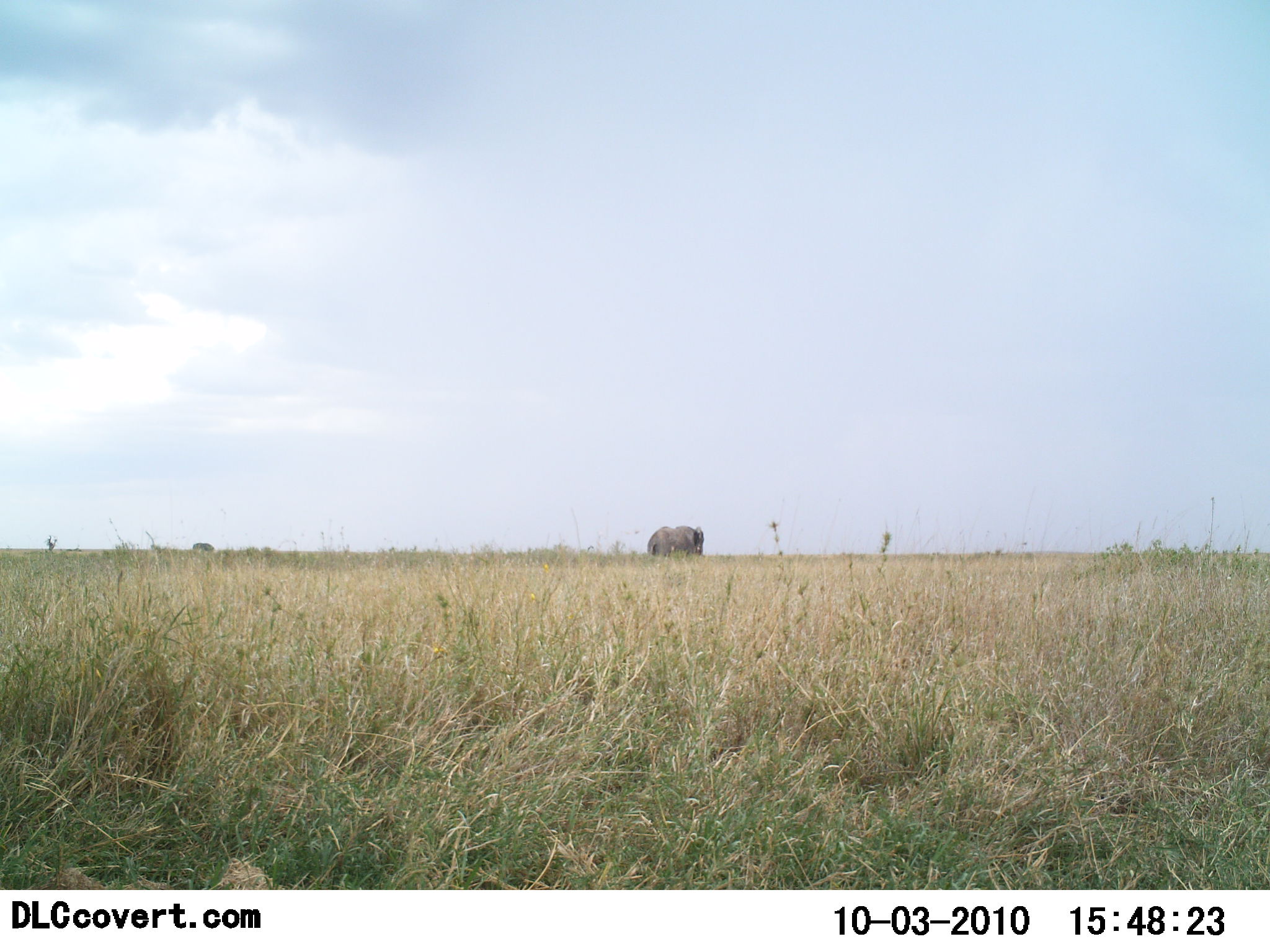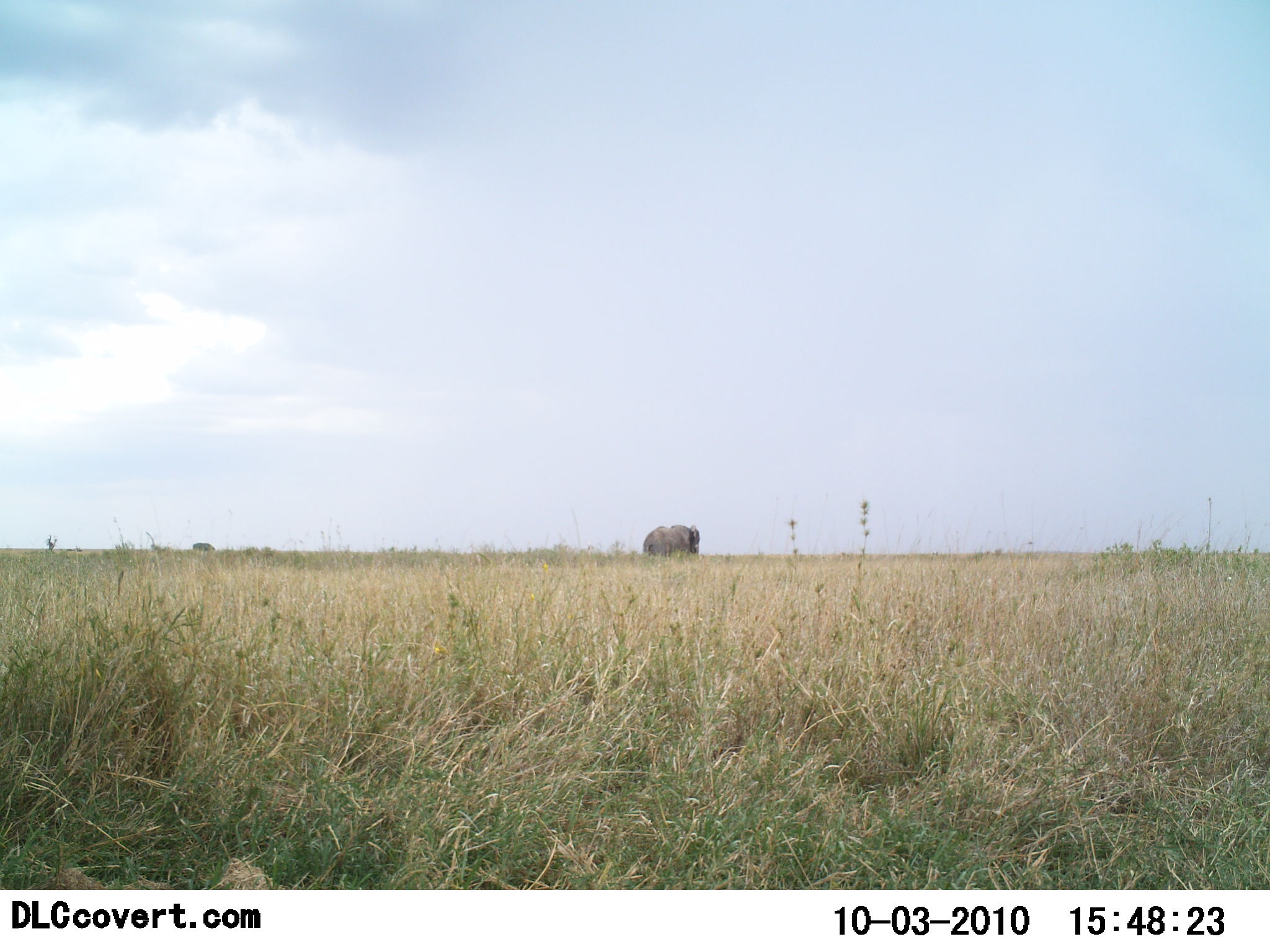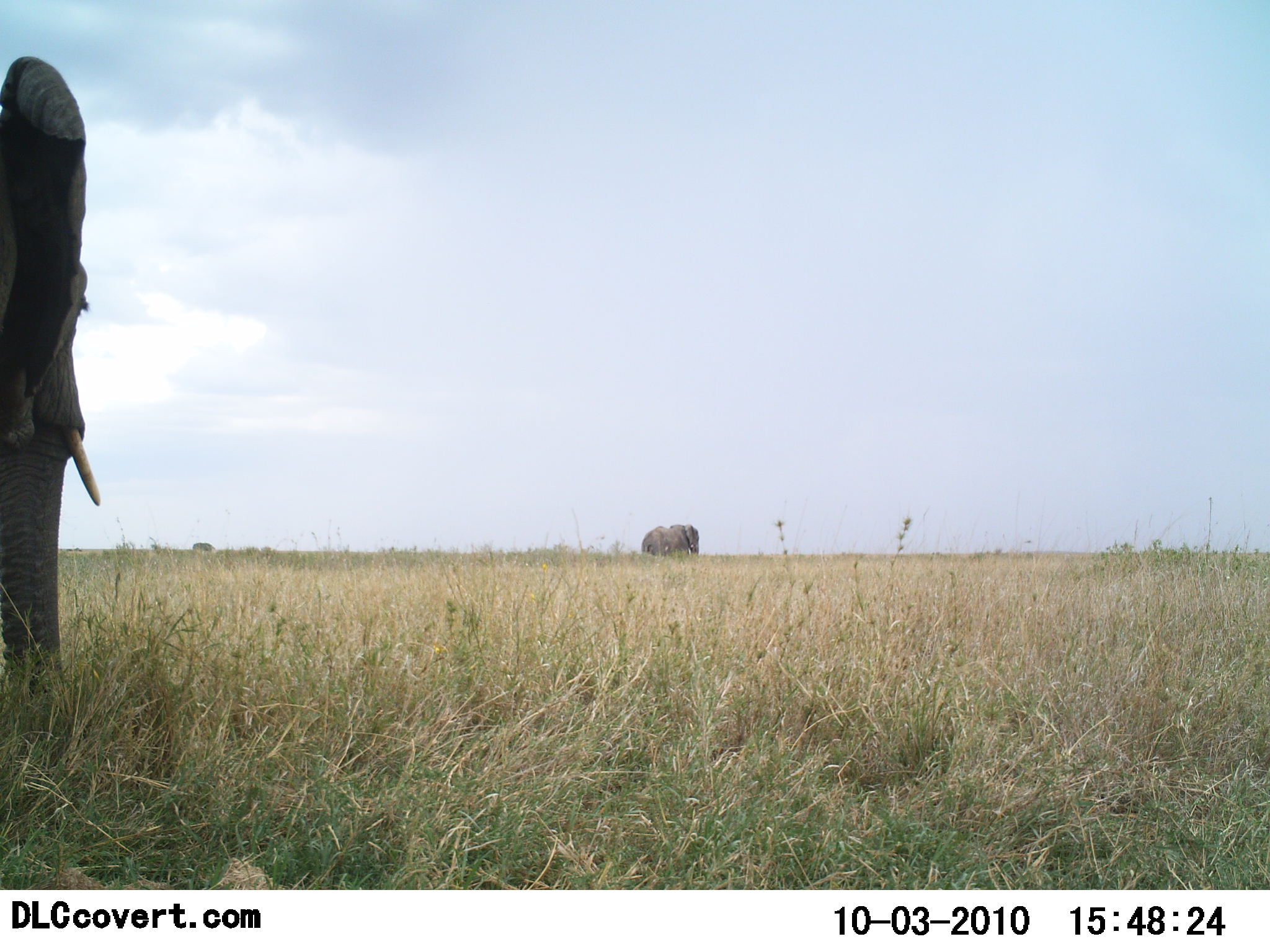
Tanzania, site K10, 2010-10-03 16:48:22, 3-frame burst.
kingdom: Animalia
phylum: Chordata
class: Mammalia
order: Proboscidea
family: Elephantidae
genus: Loxodonta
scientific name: Loxodonta africana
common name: african bush elephant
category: elephant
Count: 2.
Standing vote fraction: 38%.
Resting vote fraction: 0%.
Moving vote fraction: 85%.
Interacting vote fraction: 0%.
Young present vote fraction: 0%.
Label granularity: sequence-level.